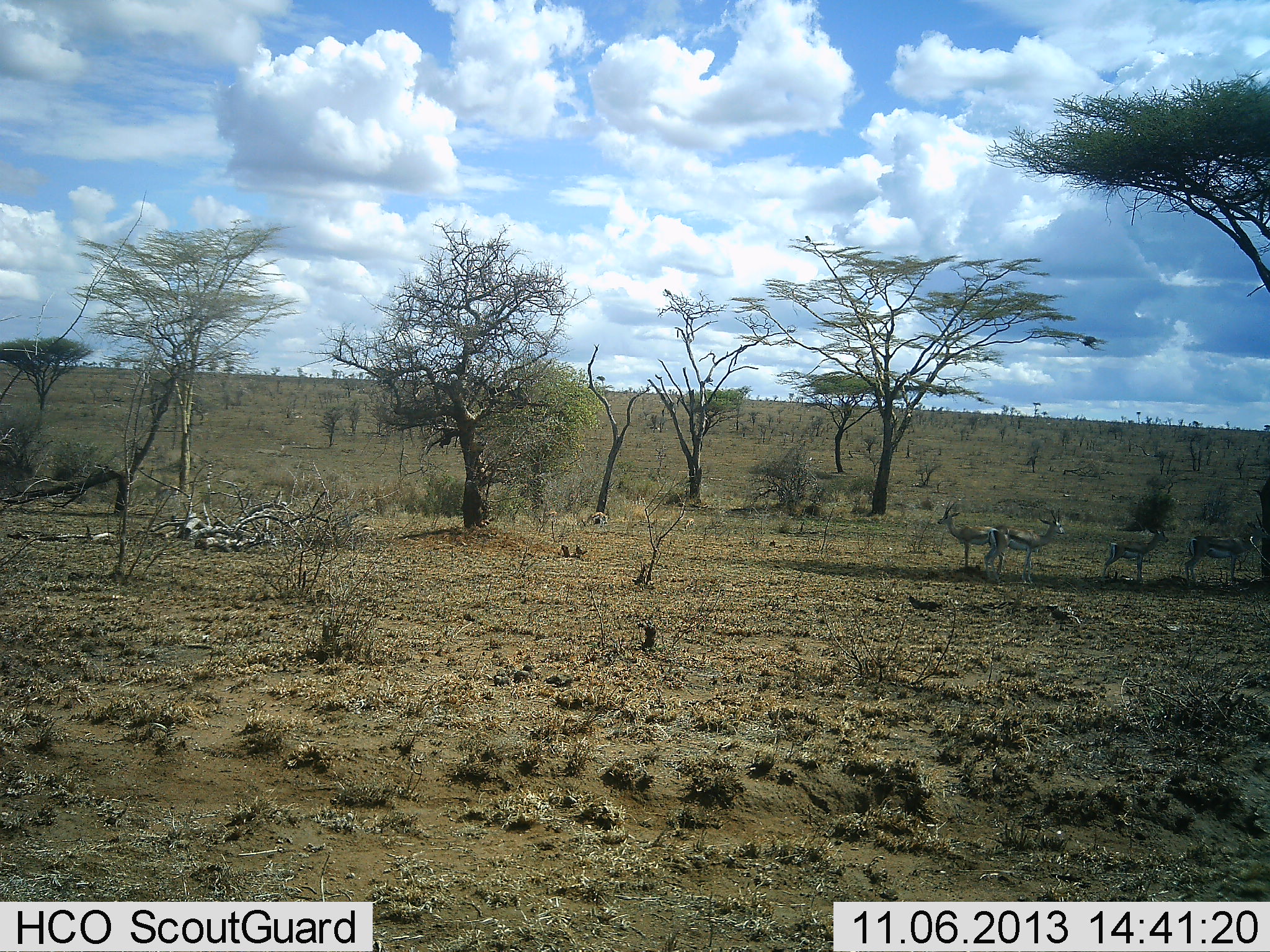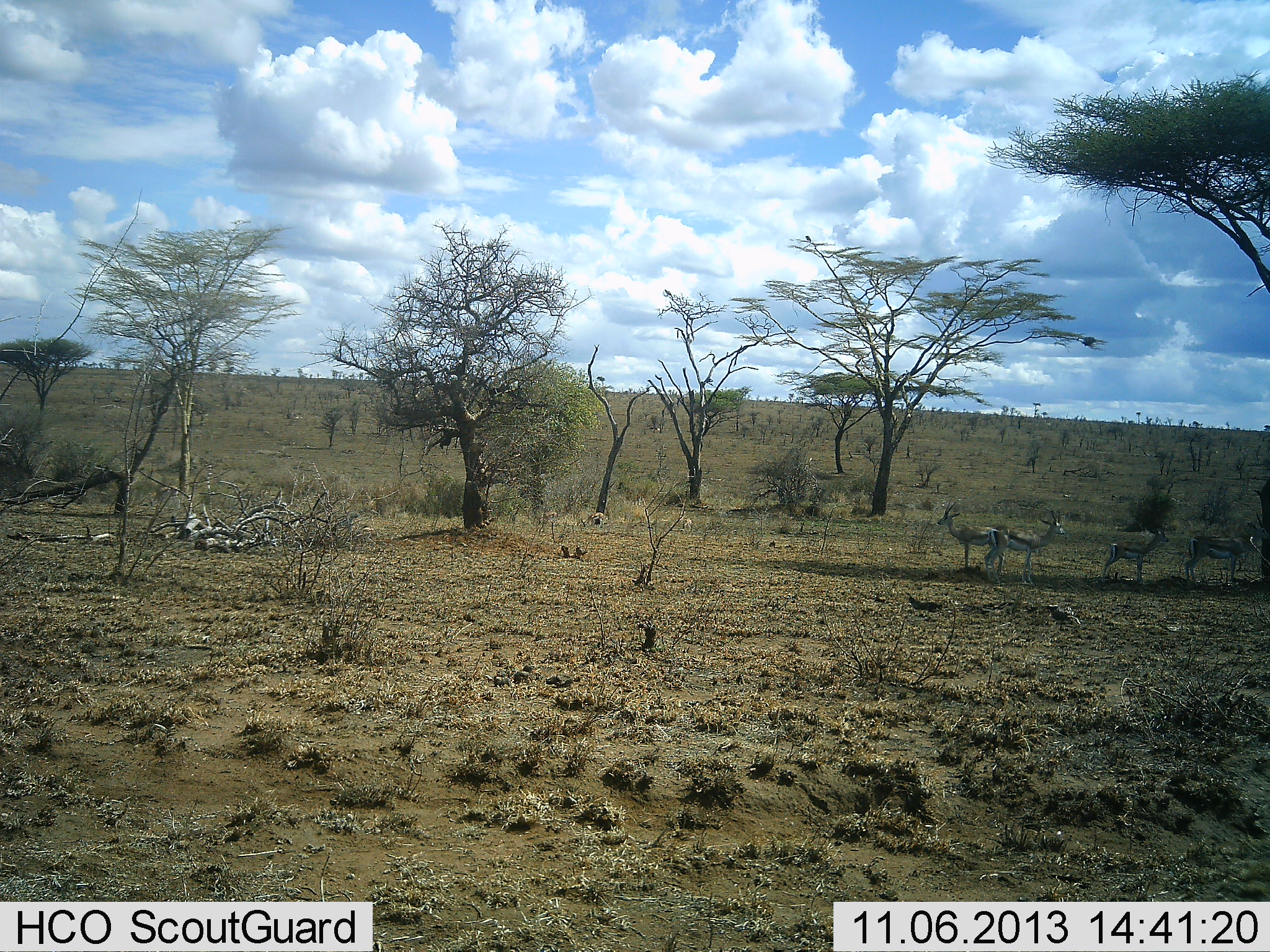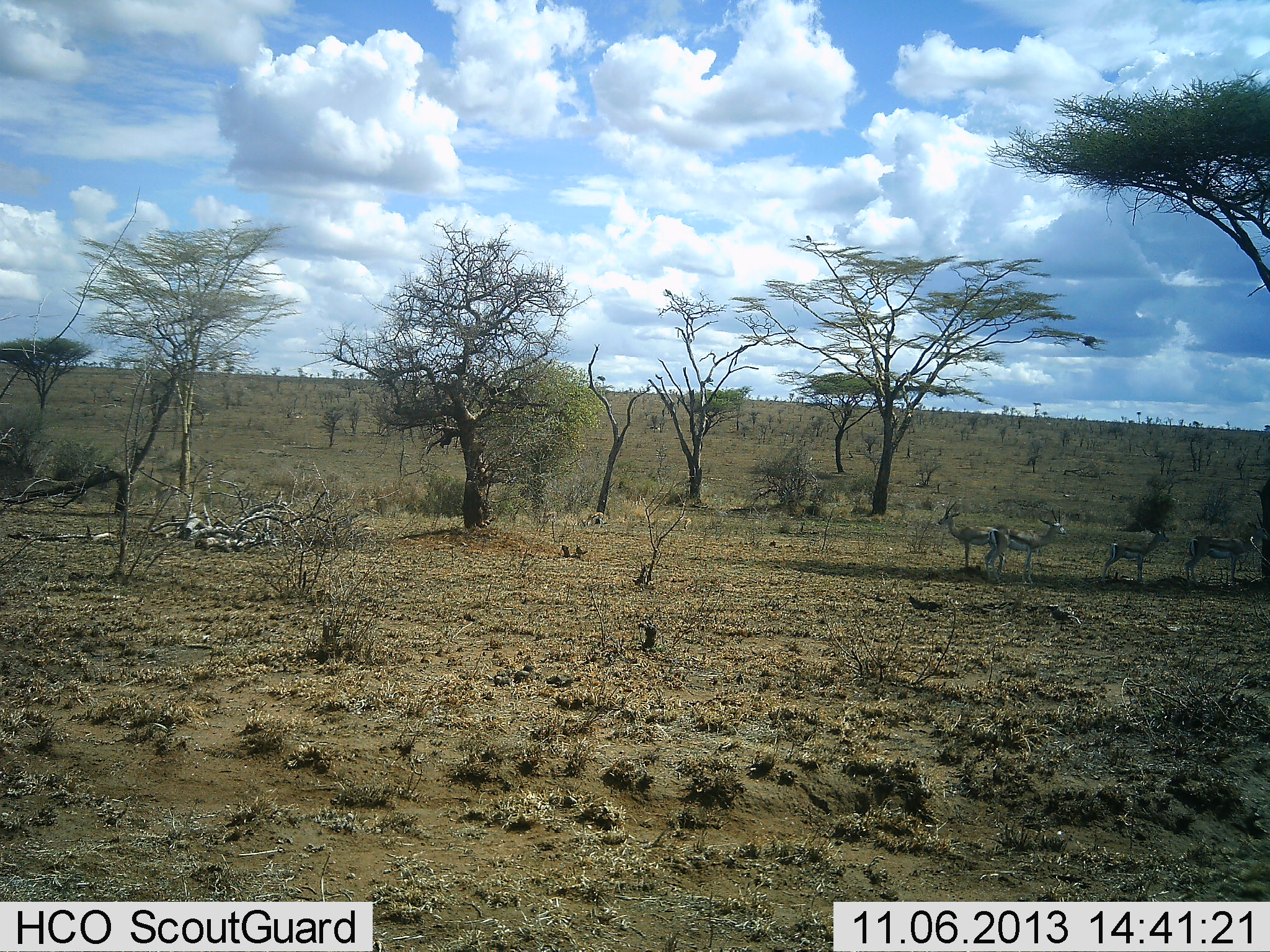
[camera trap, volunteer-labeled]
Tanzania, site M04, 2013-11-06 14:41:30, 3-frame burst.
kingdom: Animalia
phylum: Chordata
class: Mammalia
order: Artiodactyla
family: Bovidae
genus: Eudorcas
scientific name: Eudorcas thomsonii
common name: thomson's gazelle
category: gazellethomsons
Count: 4.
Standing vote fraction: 100%.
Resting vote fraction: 0%.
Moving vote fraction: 0%.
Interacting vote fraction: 0%.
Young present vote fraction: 0%.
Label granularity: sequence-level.